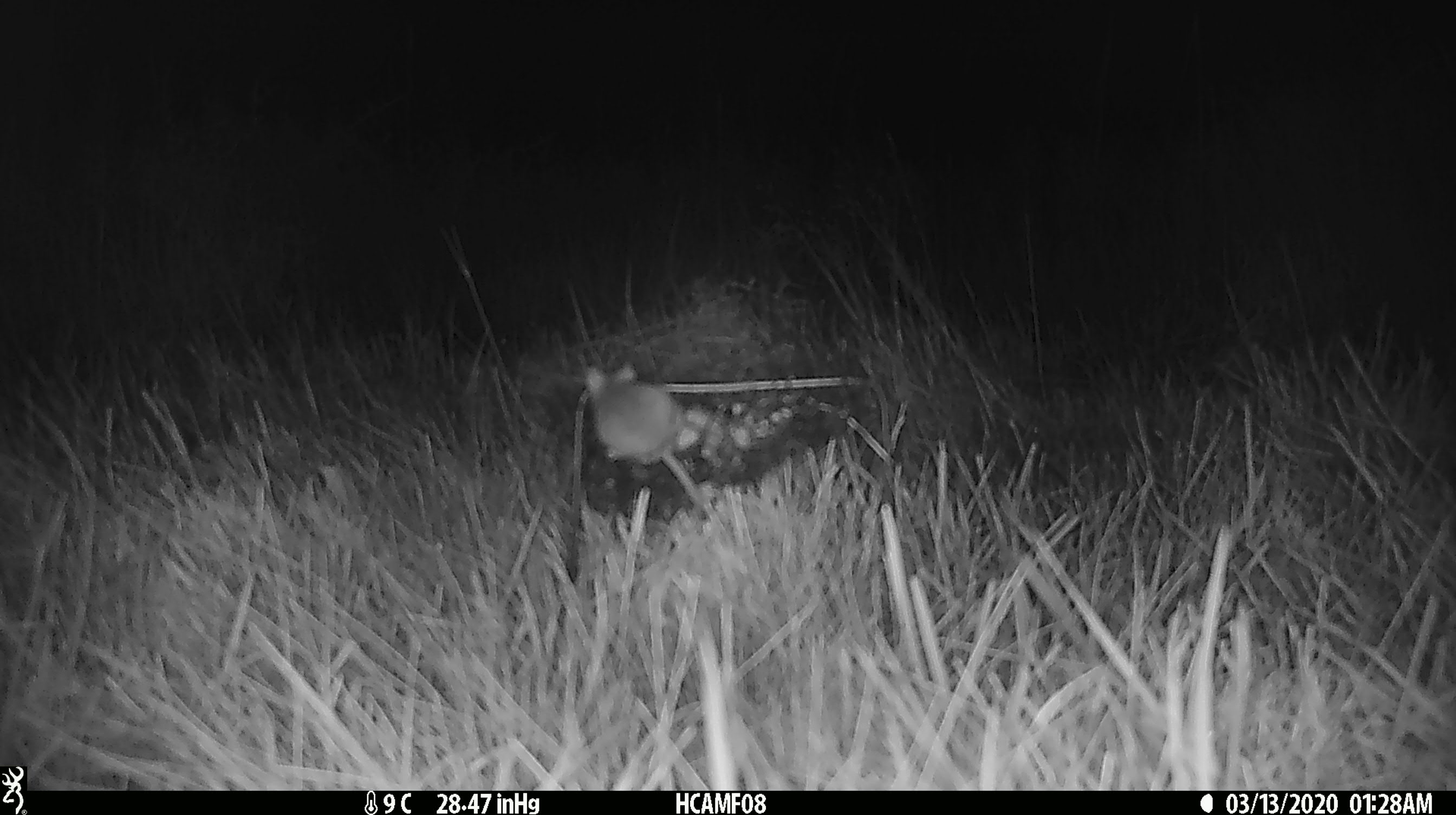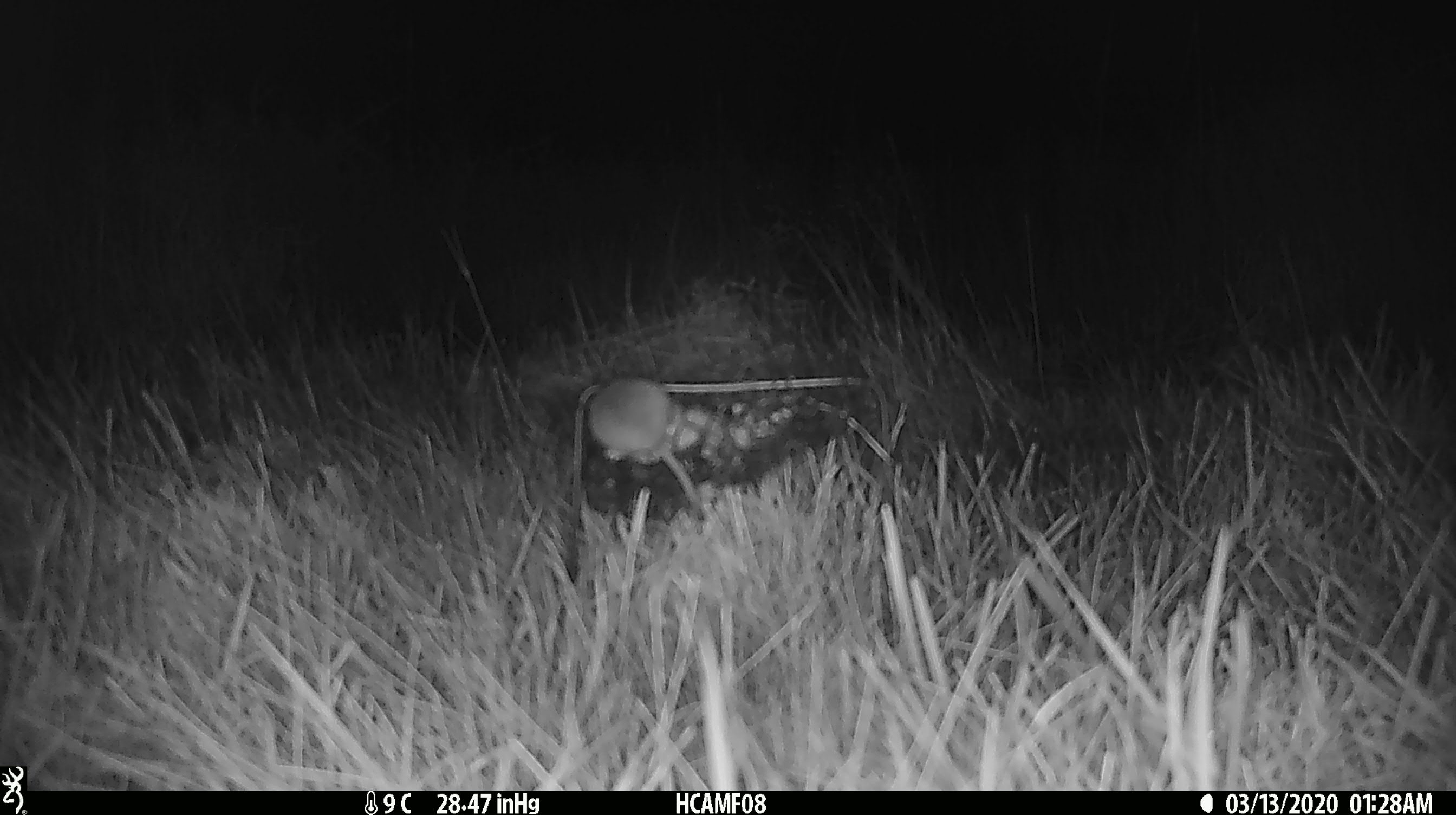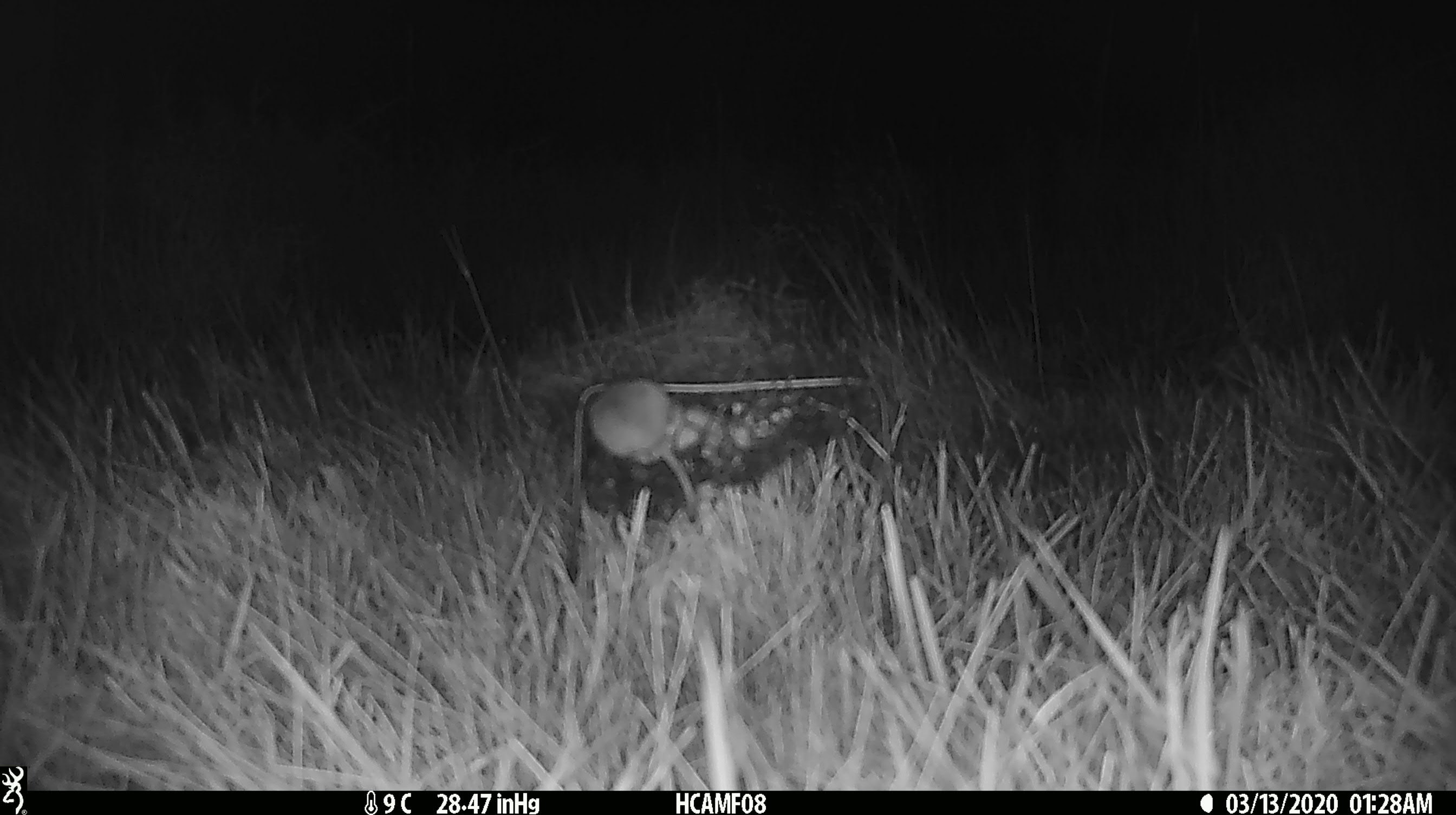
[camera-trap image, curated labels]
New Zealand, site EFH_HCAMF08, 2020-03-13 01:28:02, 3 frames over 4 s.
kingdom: Animalia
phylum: Chordata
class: Mammalia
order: Rodentia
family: Muridae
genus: Mus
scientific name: Mus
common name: mouse